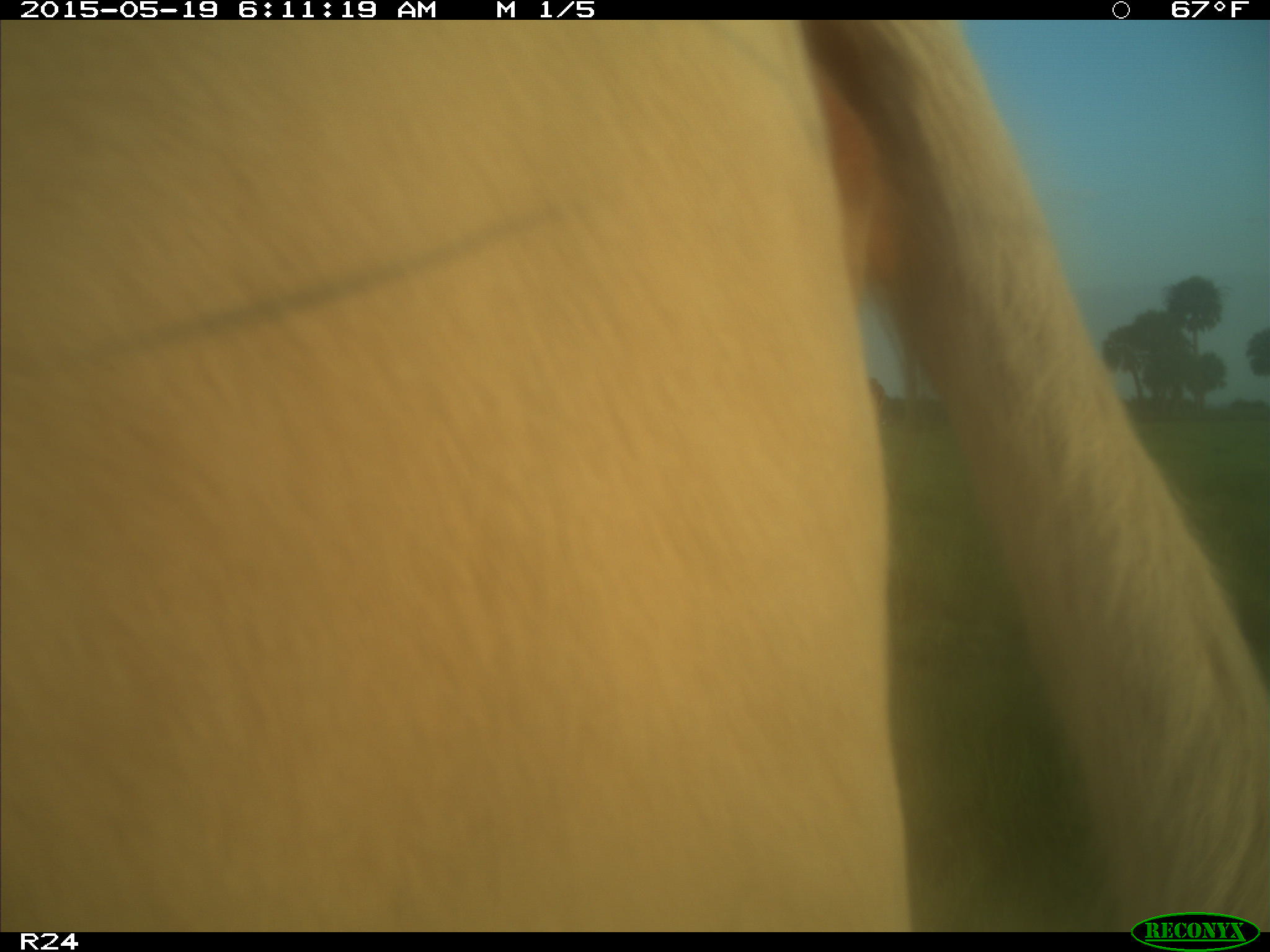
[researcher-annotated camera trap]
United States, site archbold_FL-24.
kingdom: Animalia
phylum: Chordata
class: Mammalia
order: Artiodactyla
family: Bovidae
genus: Bos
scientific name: Bos taurus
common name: domestic cow